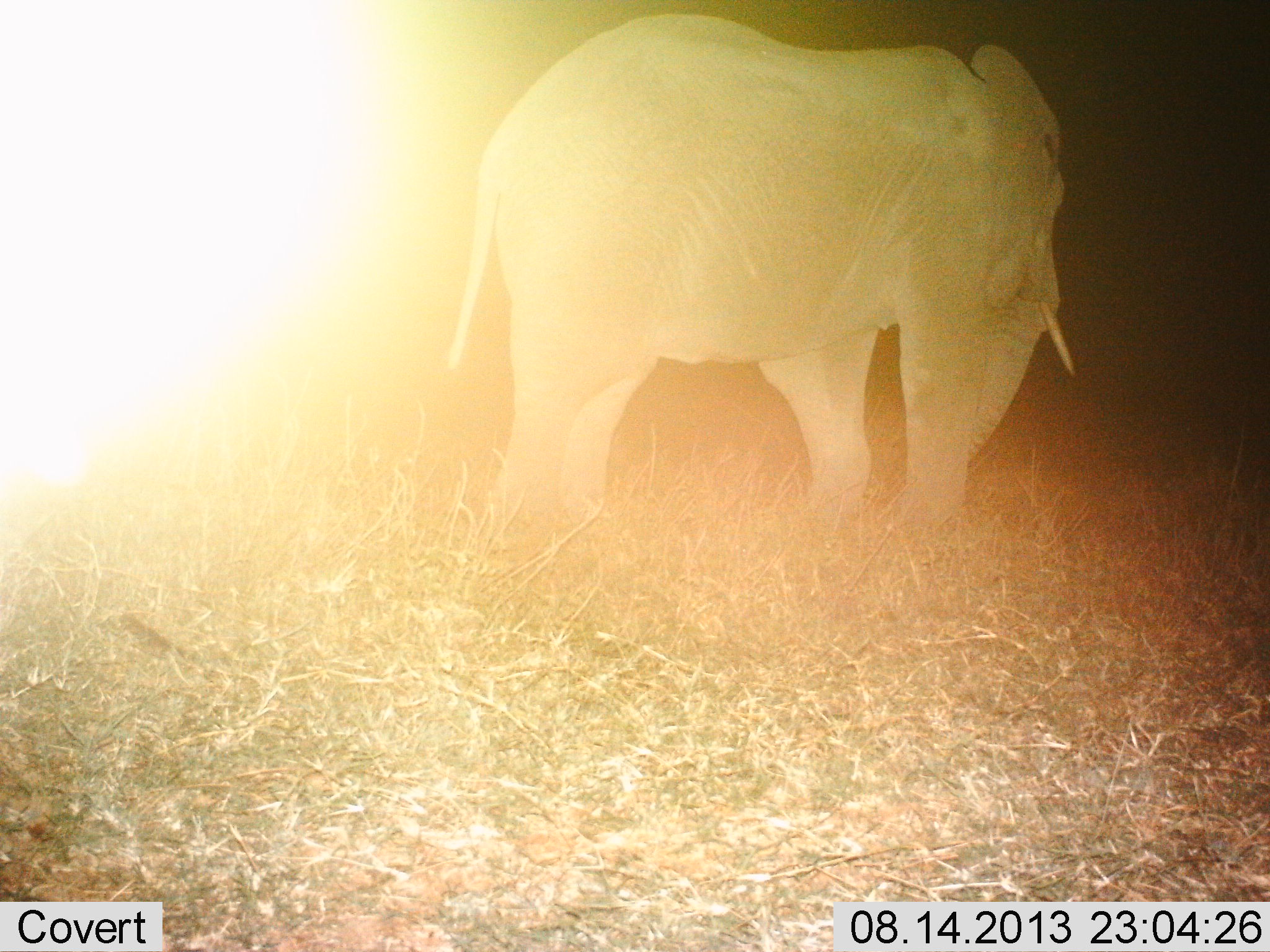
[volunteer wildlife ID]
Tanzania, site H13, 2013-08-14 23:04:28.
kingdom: Animalia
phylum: Chordata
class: Mammalia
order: Proboscidea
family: Elephantidae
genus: Loxodonta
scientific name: Loxodonta africana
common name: african bush elephant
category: elephant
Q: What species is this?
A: Elephant (african bush elephant) (Loxodonta africana).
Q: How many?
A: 1.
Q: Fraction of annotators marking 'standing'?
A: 40%.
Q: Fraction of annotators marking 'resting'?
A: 0%.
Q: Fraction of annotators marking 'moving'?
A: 70%.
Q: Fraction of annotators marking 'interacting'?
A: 0%.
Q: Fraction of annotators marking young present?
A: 0%.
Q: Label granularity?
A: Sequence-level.